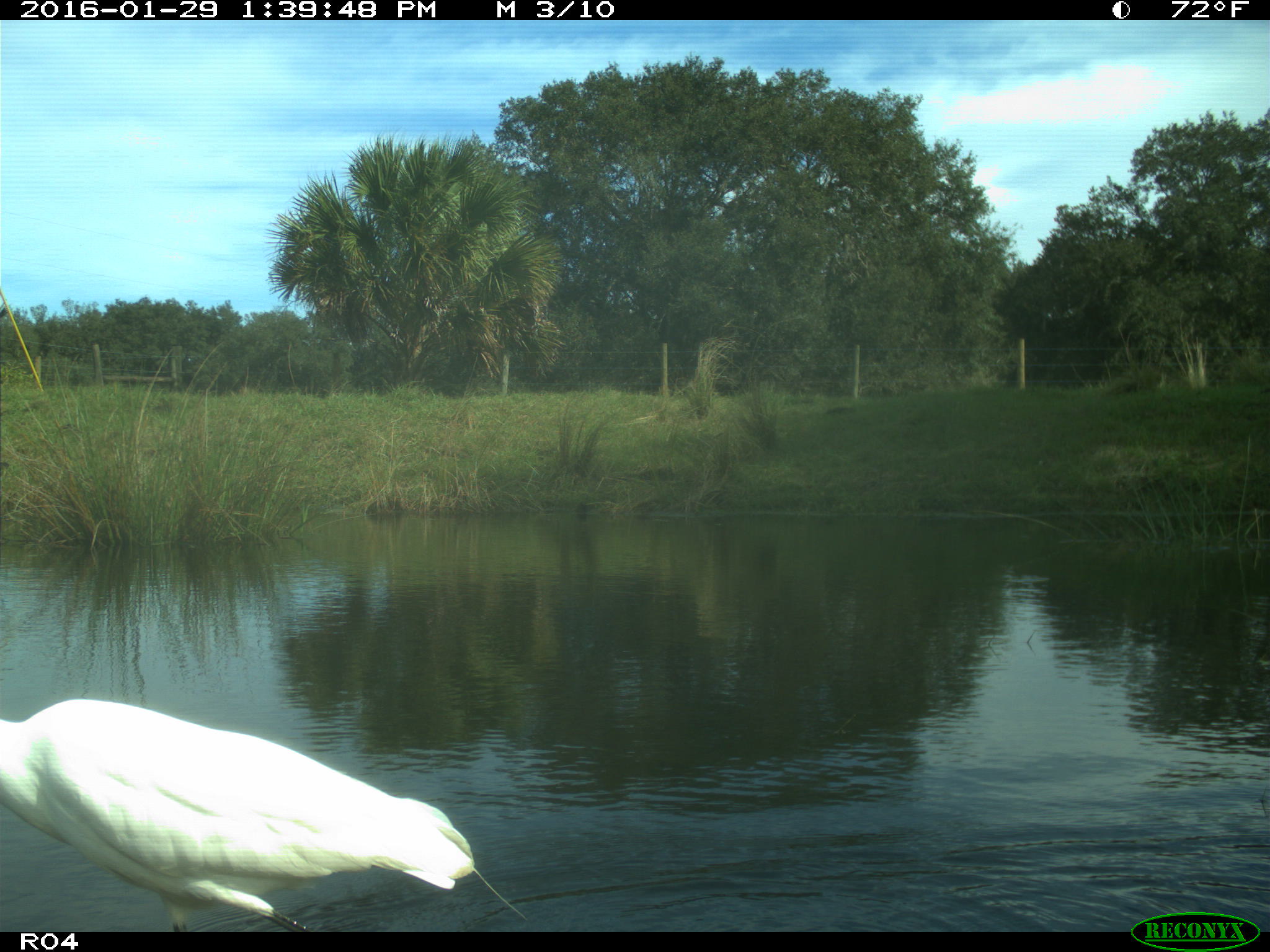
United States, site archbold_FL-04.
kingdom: Animalia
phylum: Chordata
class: Aves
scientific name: Aves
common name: birds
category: unidentified bird